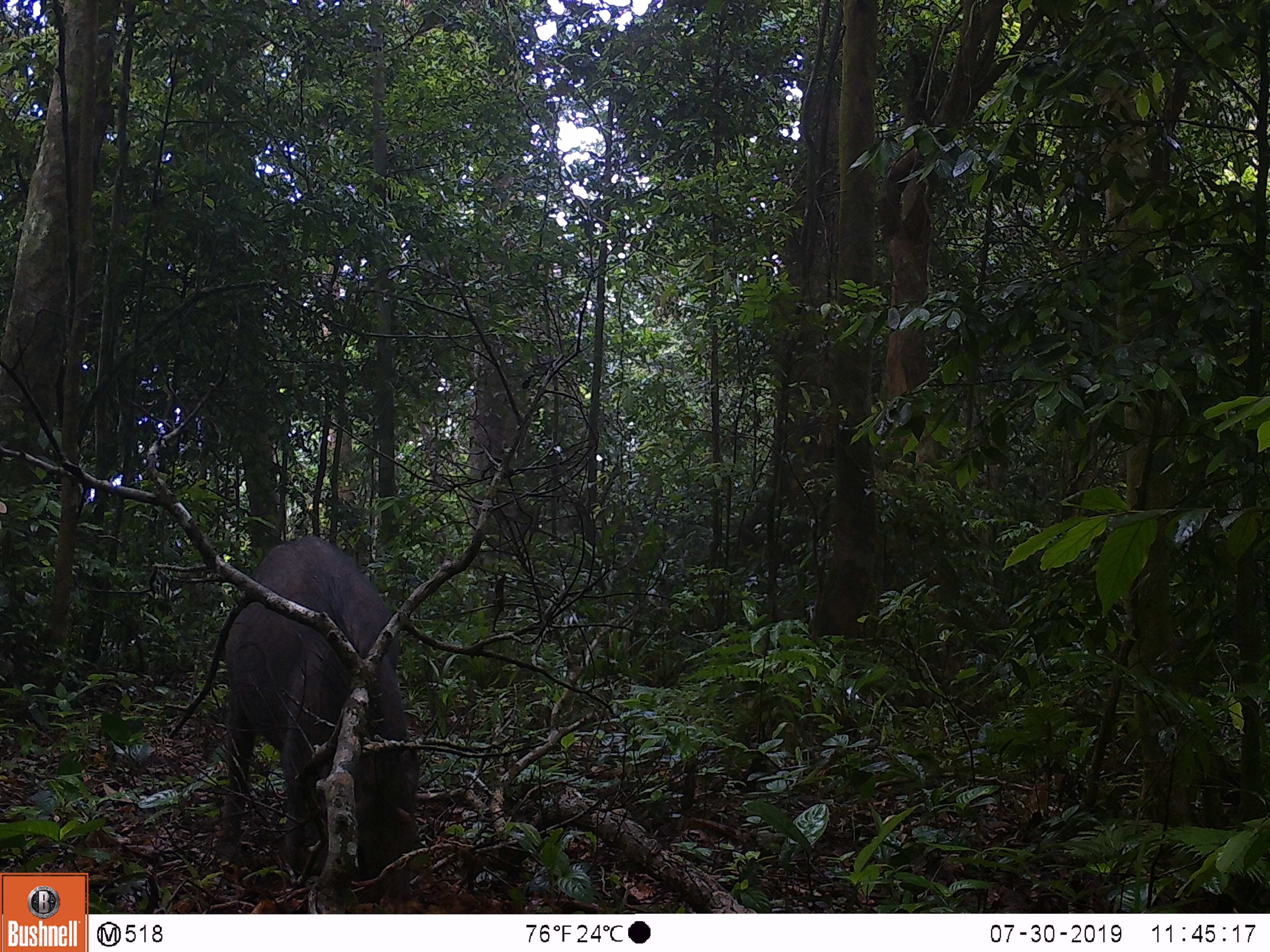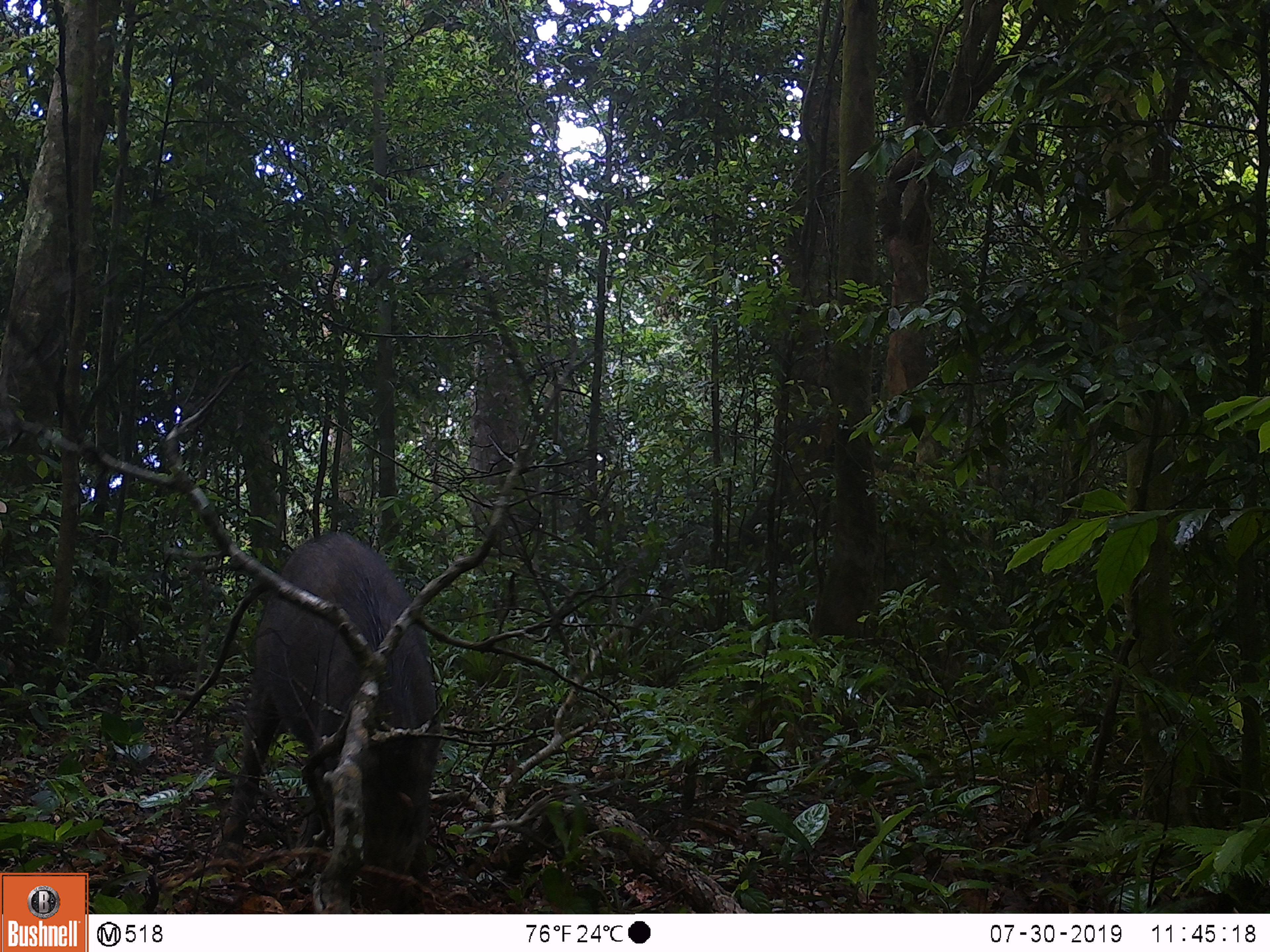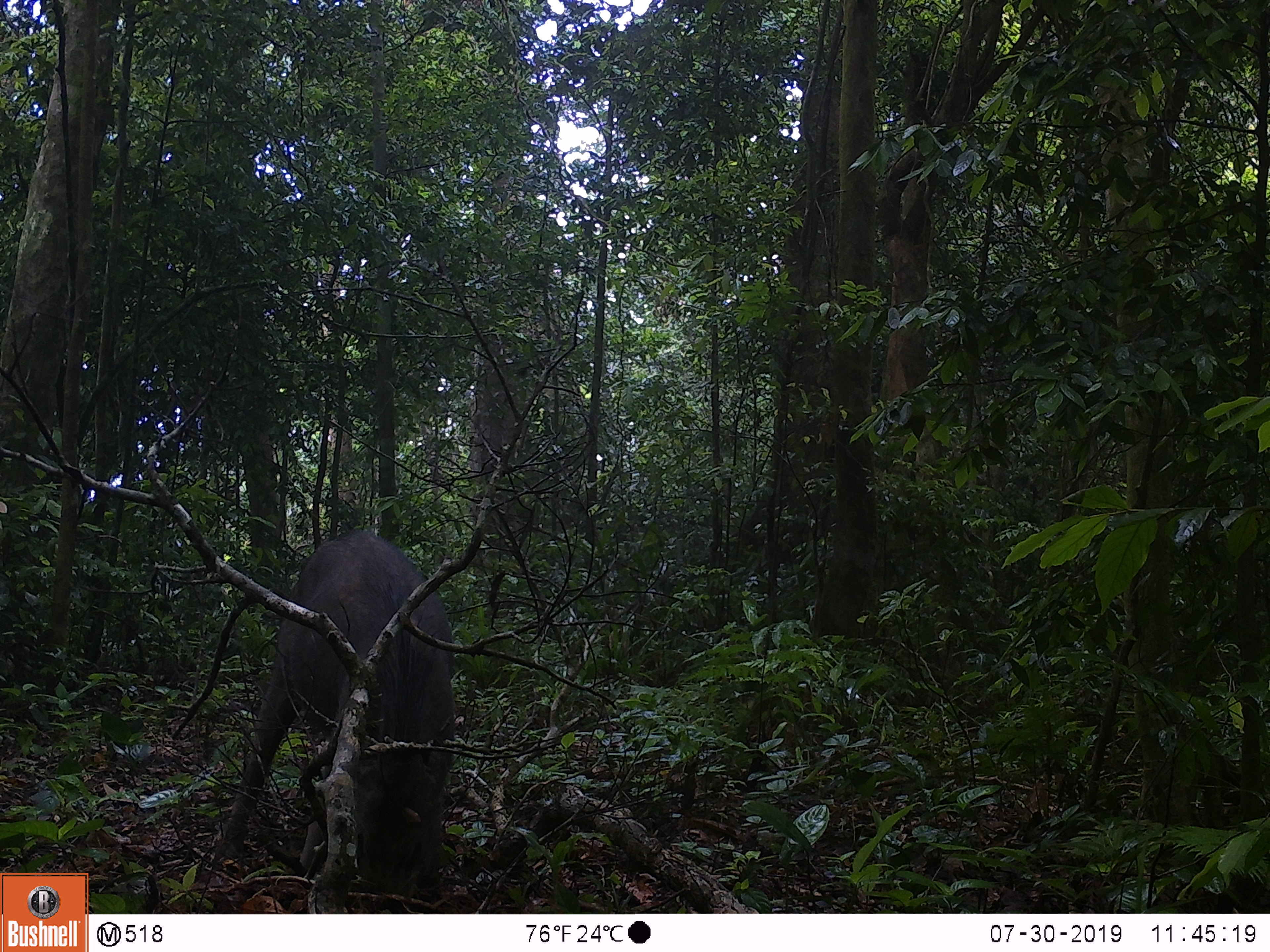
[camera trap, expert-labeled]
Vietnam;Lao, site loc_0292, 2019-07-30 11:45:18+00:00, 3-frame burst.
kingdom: Animalia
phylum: Chordata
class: Mammalia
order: Artiodactyla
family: Suidae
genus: Sus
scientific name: Sus scrofa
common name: eurasian wild pig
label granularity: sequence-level